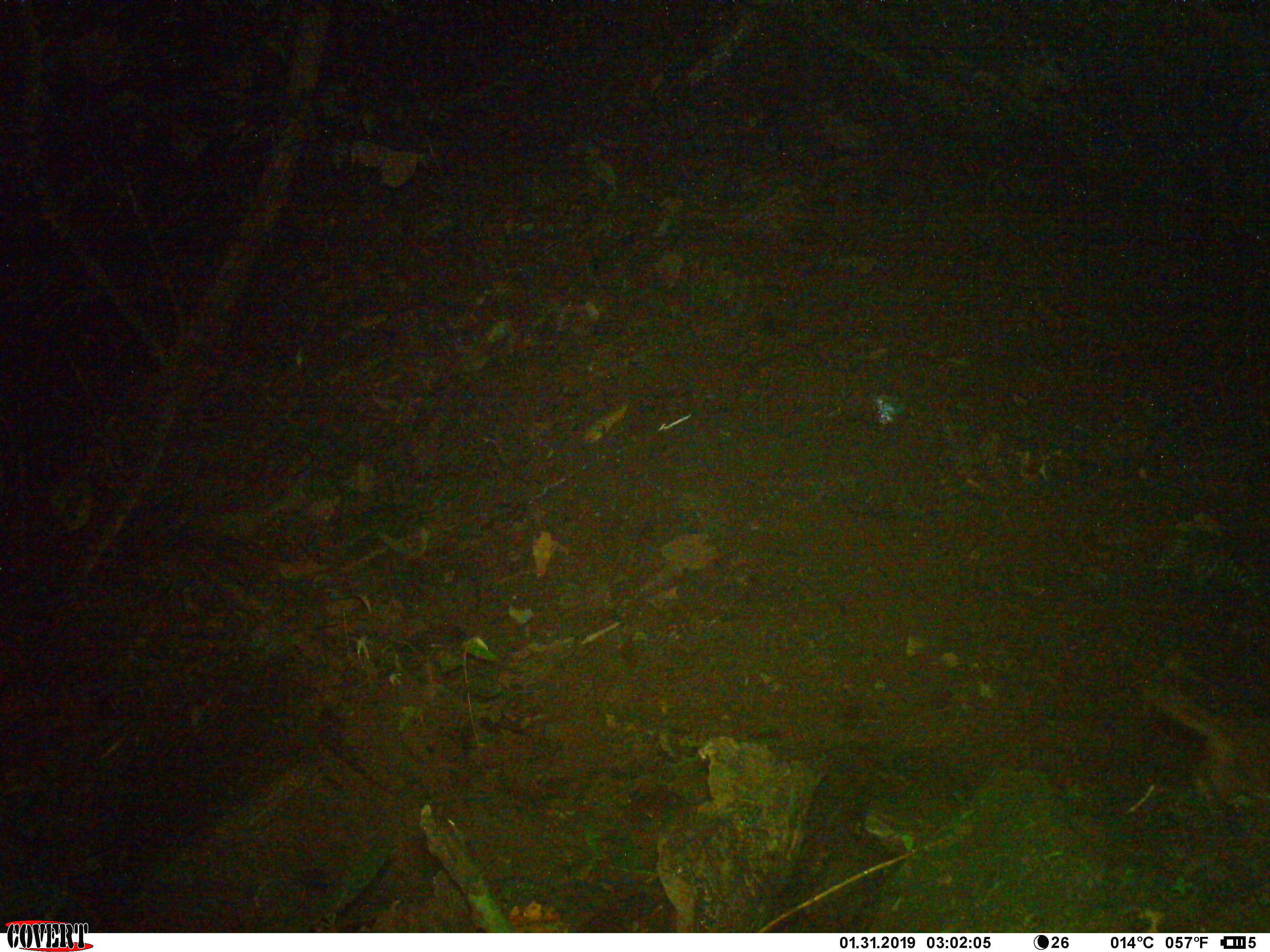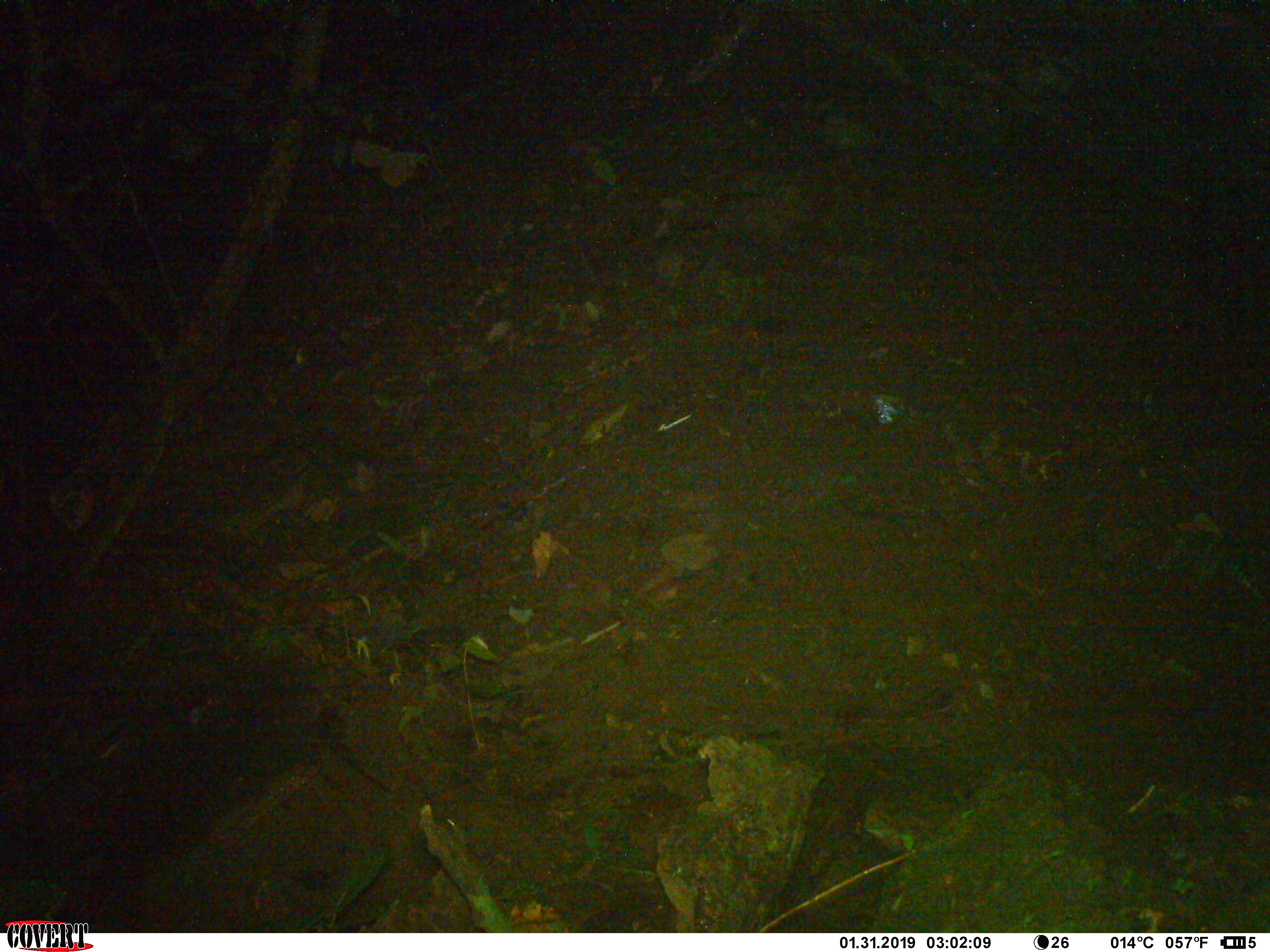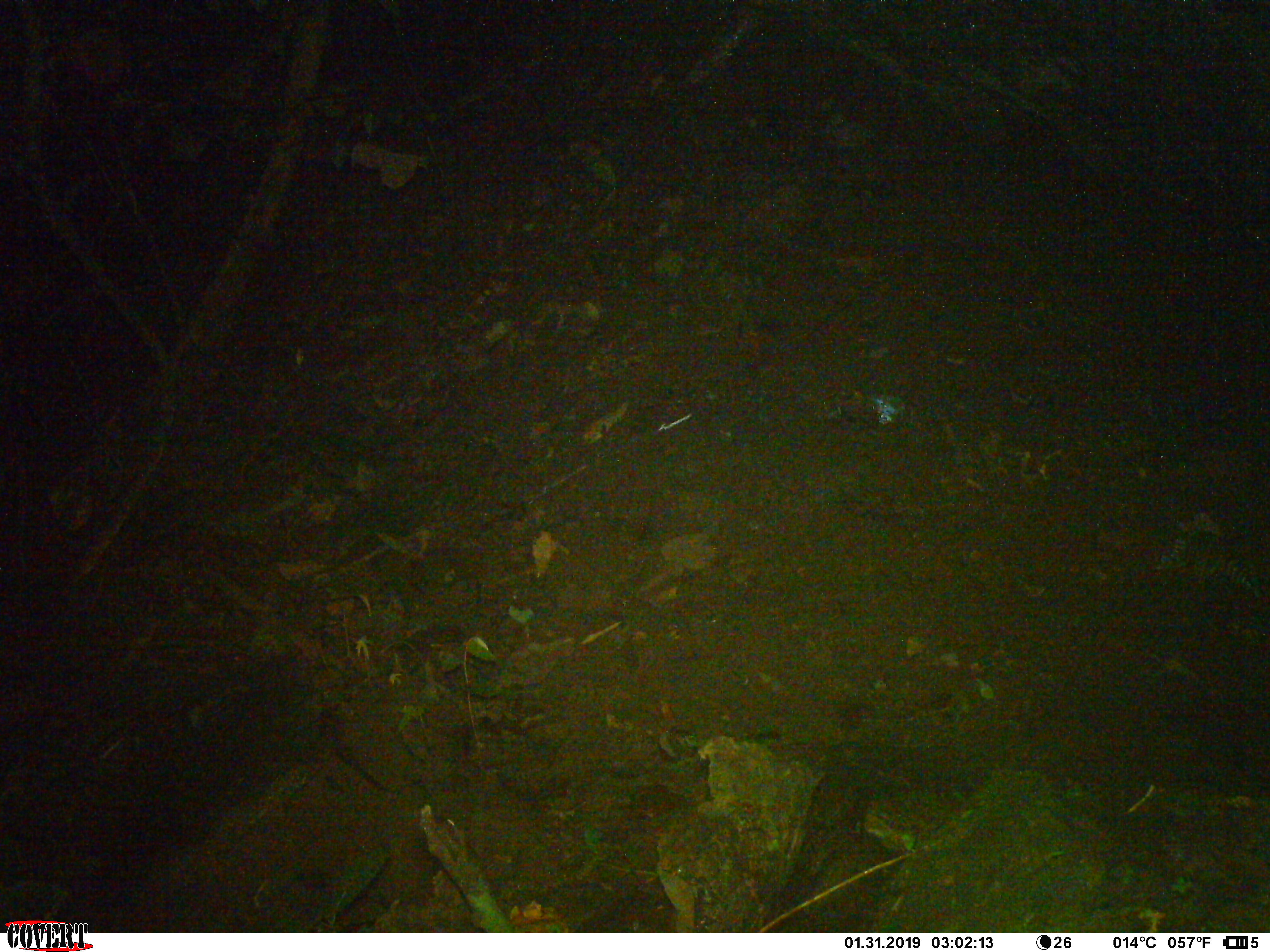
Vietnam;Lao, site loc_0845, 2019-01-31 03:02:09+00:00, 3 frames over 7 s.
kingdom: Animalia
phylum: Chordata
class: Mammalia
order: Carnivora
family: Mustelidae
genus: Melogale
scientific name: Melogale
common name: ferret badger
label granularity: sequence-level